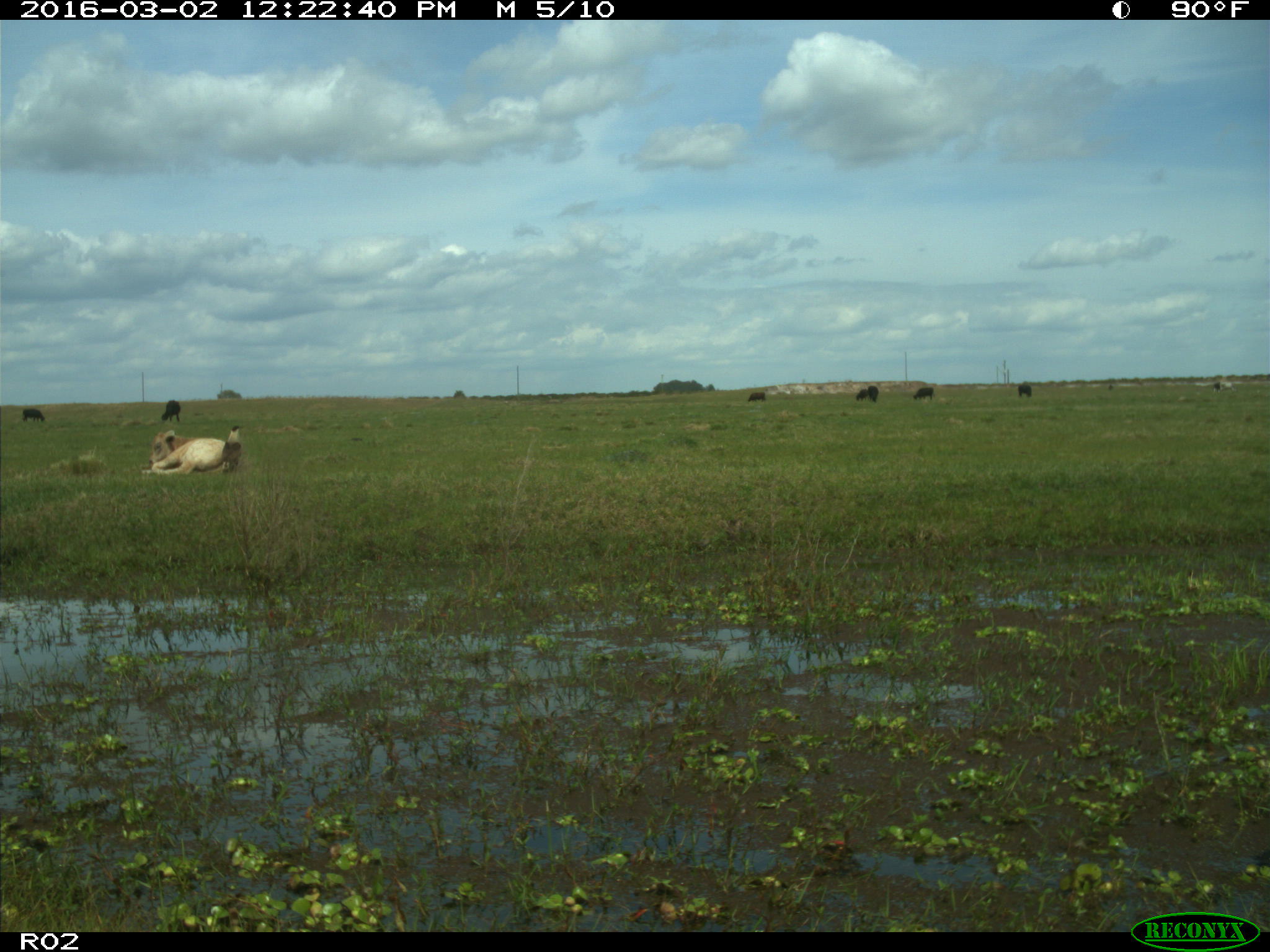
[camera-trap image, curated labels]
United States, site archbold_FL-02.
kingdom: Animalia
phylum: Chordata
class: Mammalia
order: Artiodactyla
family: Bovidae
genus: Bos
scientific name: Bos taurus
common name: domestic cow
Bos taurus (domestic cow).